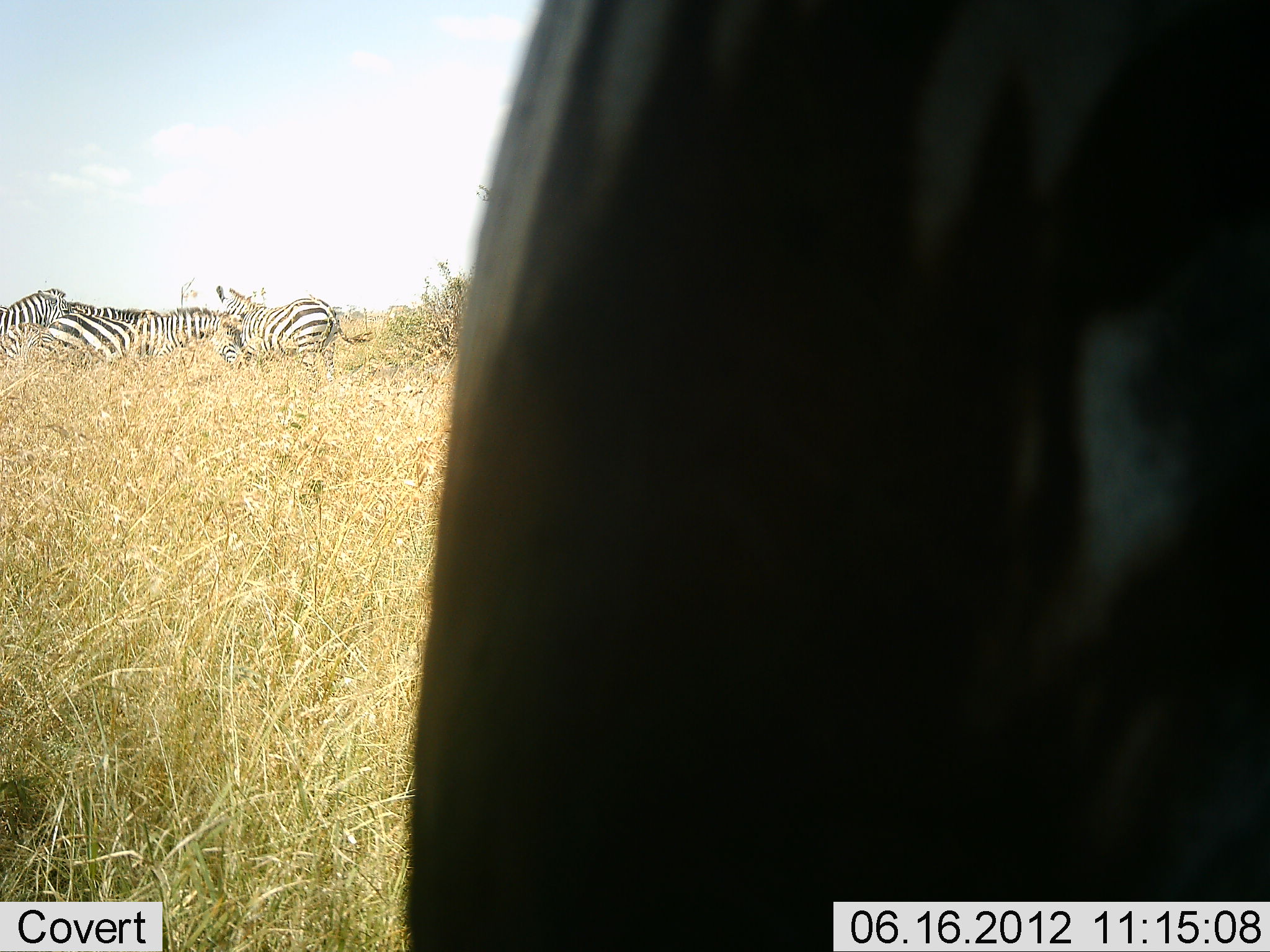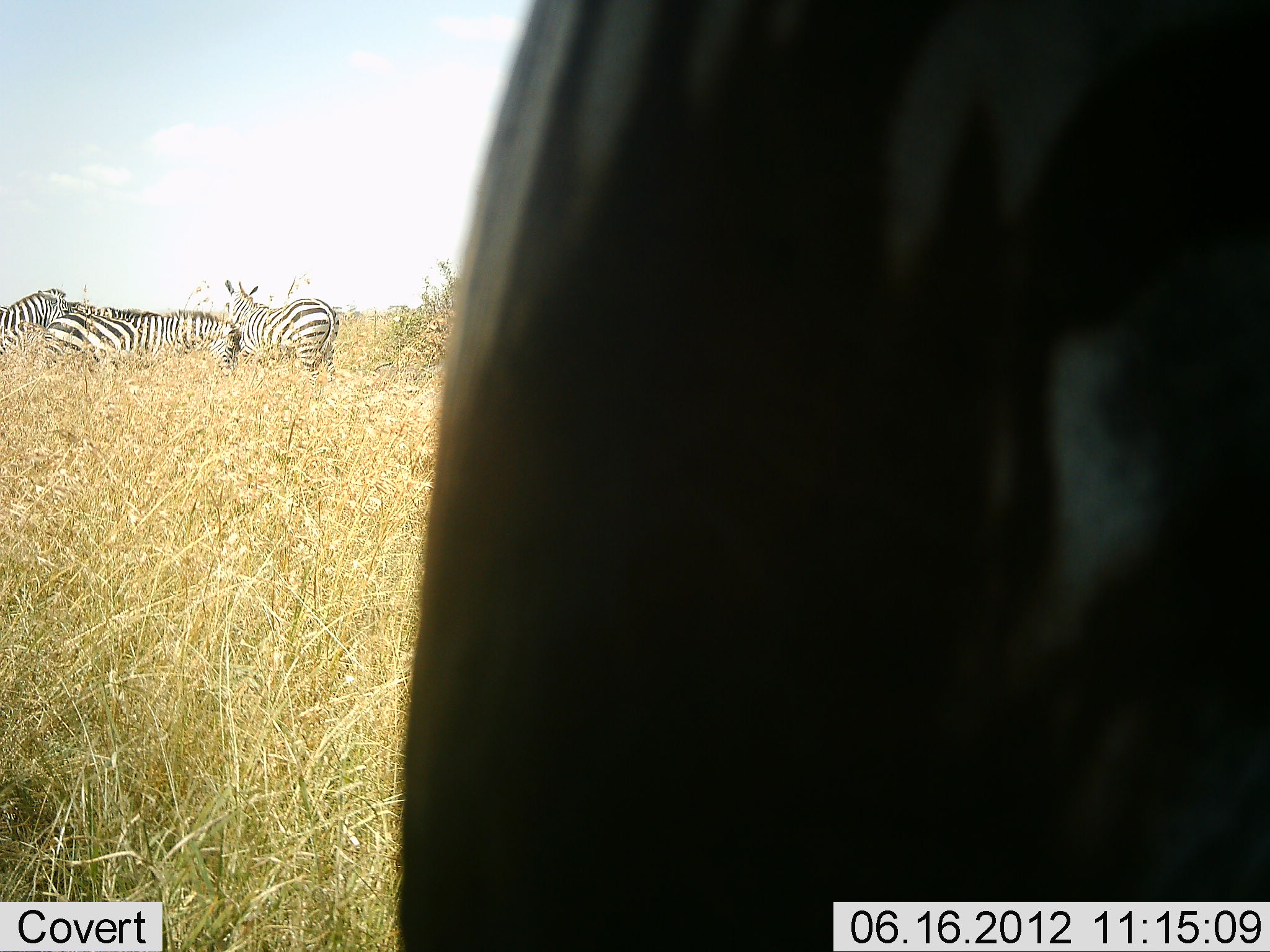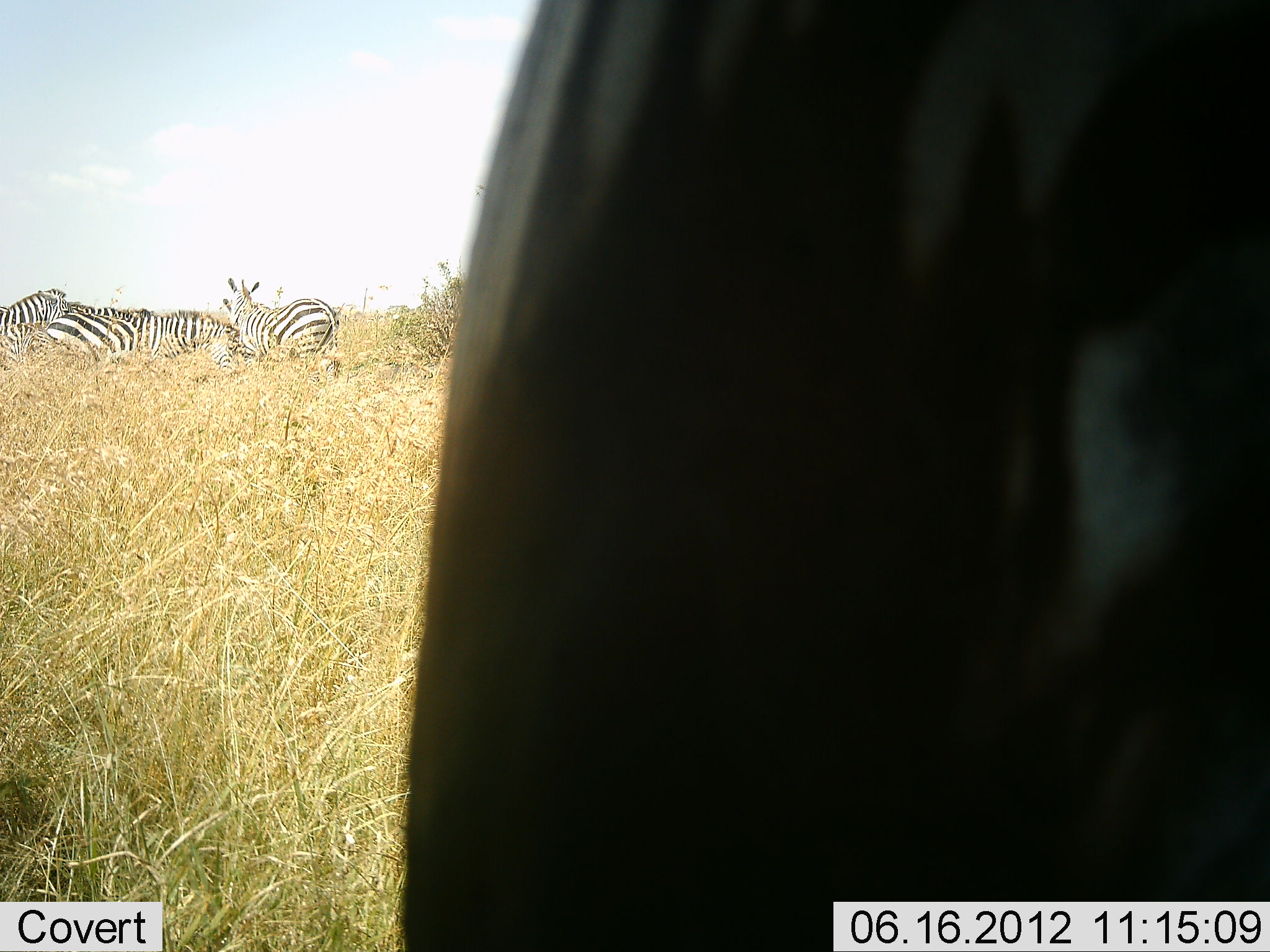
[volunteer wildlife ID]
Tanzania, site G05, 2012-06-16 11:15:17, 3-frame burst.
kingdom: Animalia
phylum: Chordata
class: Mammalia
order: Perissodactyla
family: Equidae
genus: Equus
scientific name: Equus quagga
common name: plains zebra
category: zebra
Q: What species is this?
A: Zebra (plains zebra) (Equus quagga).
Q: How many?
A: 4.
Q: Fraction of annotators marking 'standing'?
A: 93%.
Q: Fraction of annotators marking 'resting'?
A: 0%.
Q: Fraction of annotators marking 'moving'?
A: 0%.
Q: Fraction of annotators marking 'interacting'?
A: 0%.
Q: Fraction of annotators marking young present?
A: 0%.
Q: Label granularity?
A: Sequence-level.